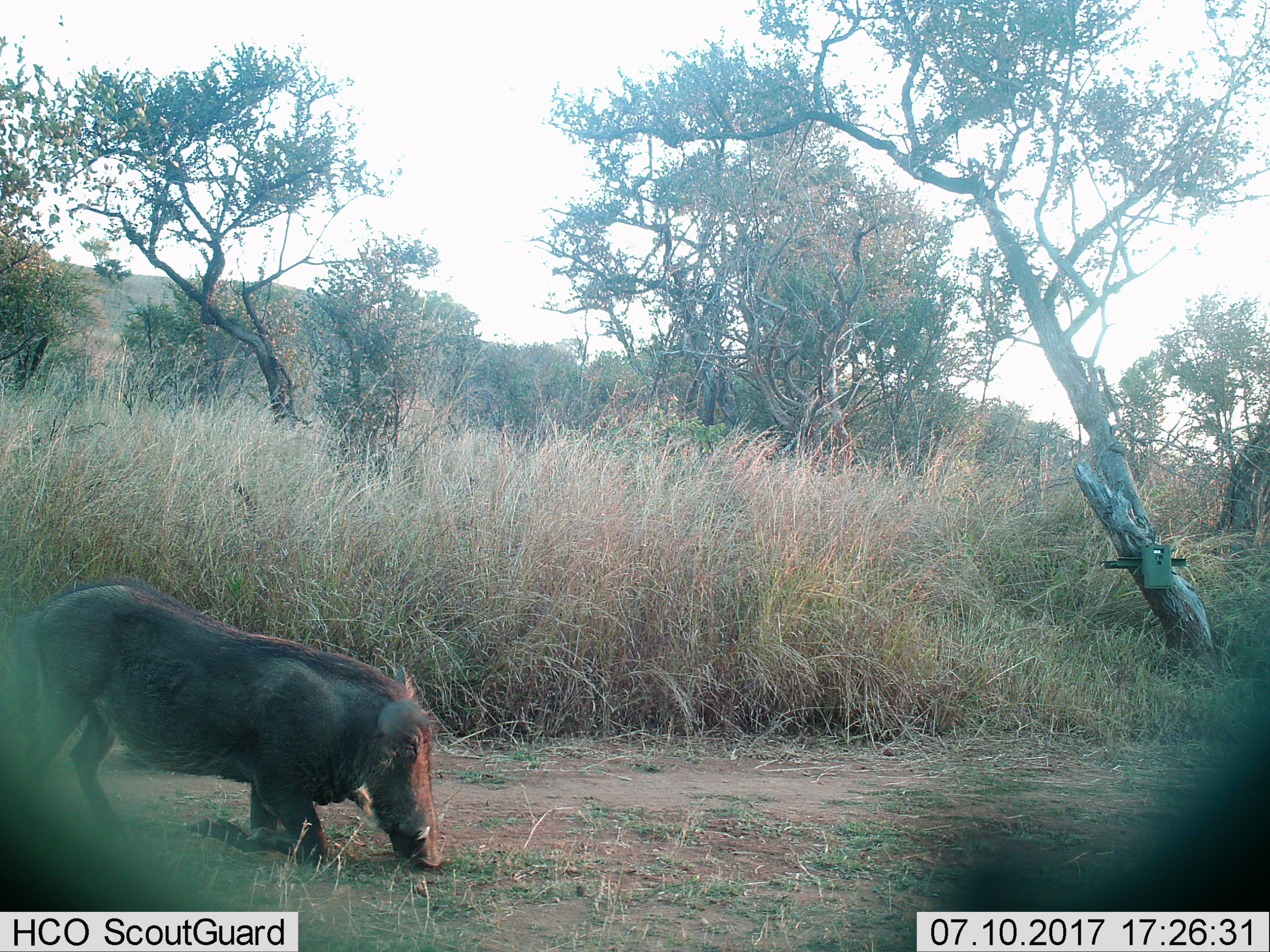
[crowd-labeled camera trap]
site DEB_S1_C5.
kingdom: Animalia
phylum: Chordata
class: Mammalia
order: Artiodactyla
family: Suidae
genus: Phacochoerus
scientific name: Phacochoerus africanus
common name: warthog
Warthog (Phacochoerus africanus), count 1. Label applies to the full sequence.